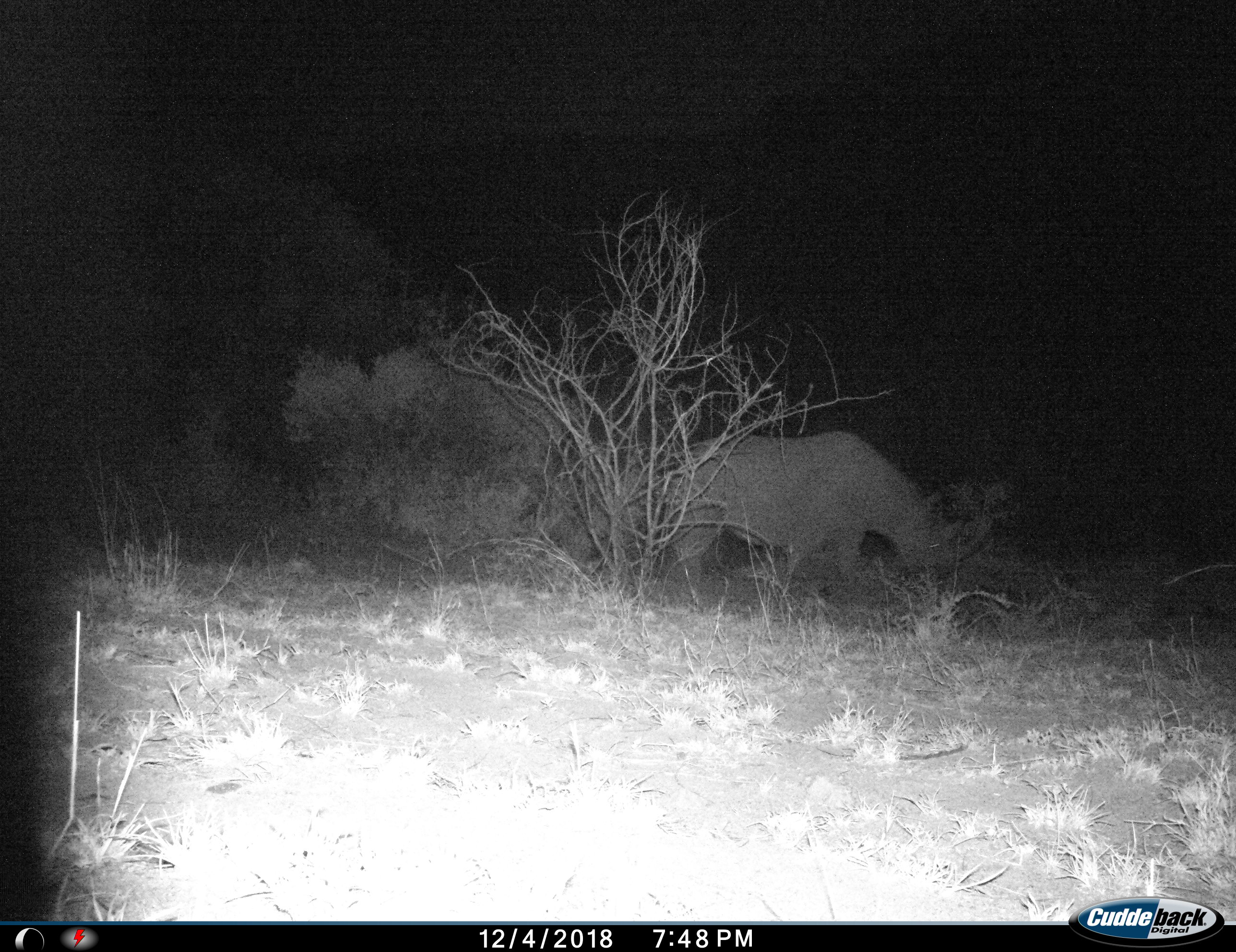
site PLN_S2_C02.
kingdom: Animalia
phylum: Chordata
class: Mammalia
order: Perissodactyla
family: Rhinocerotidae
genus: Ceratotherium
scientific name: Ceratotherium simum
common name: white rhinoceros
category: rhinoceroswhite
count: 1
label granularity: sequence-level